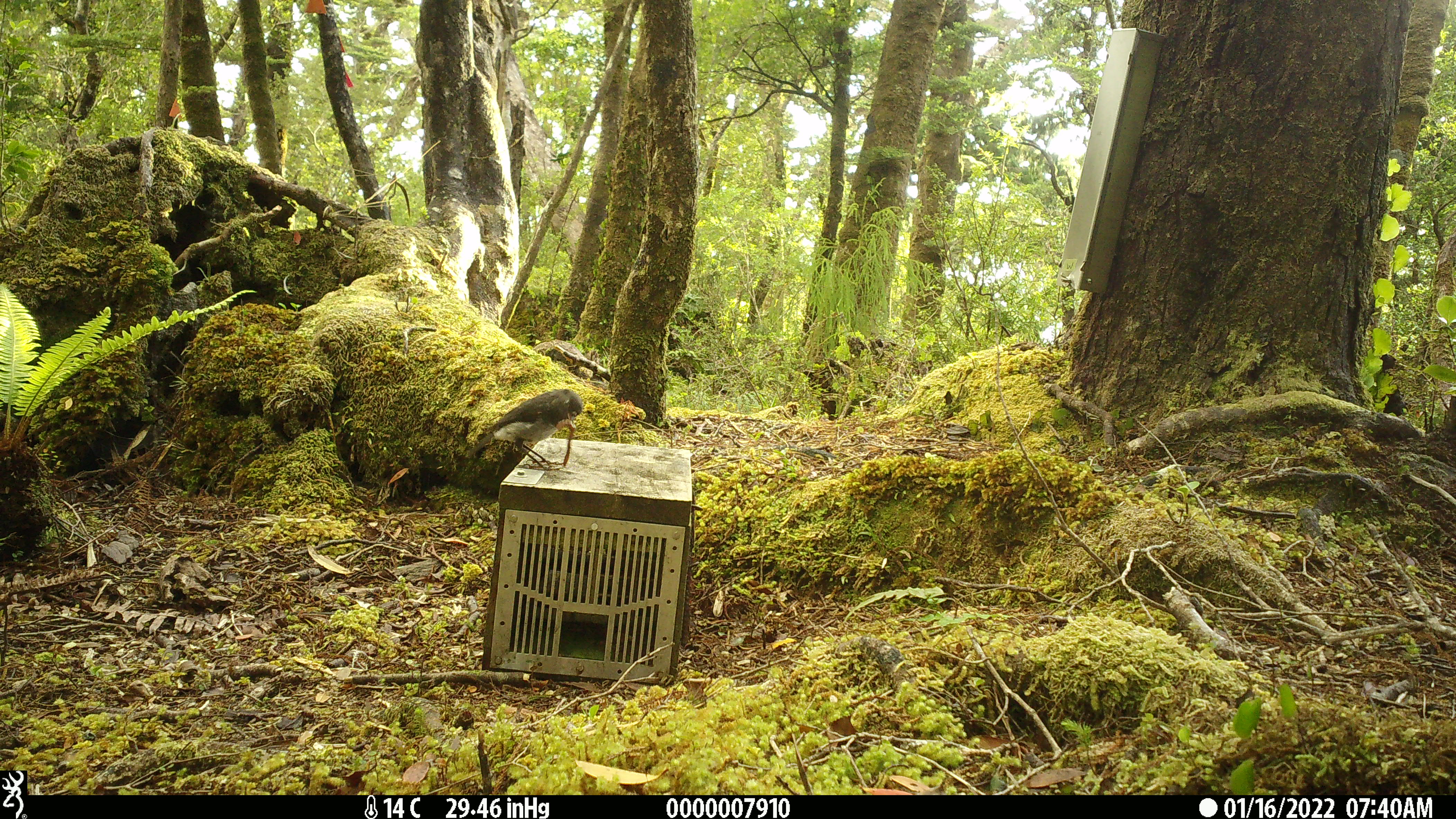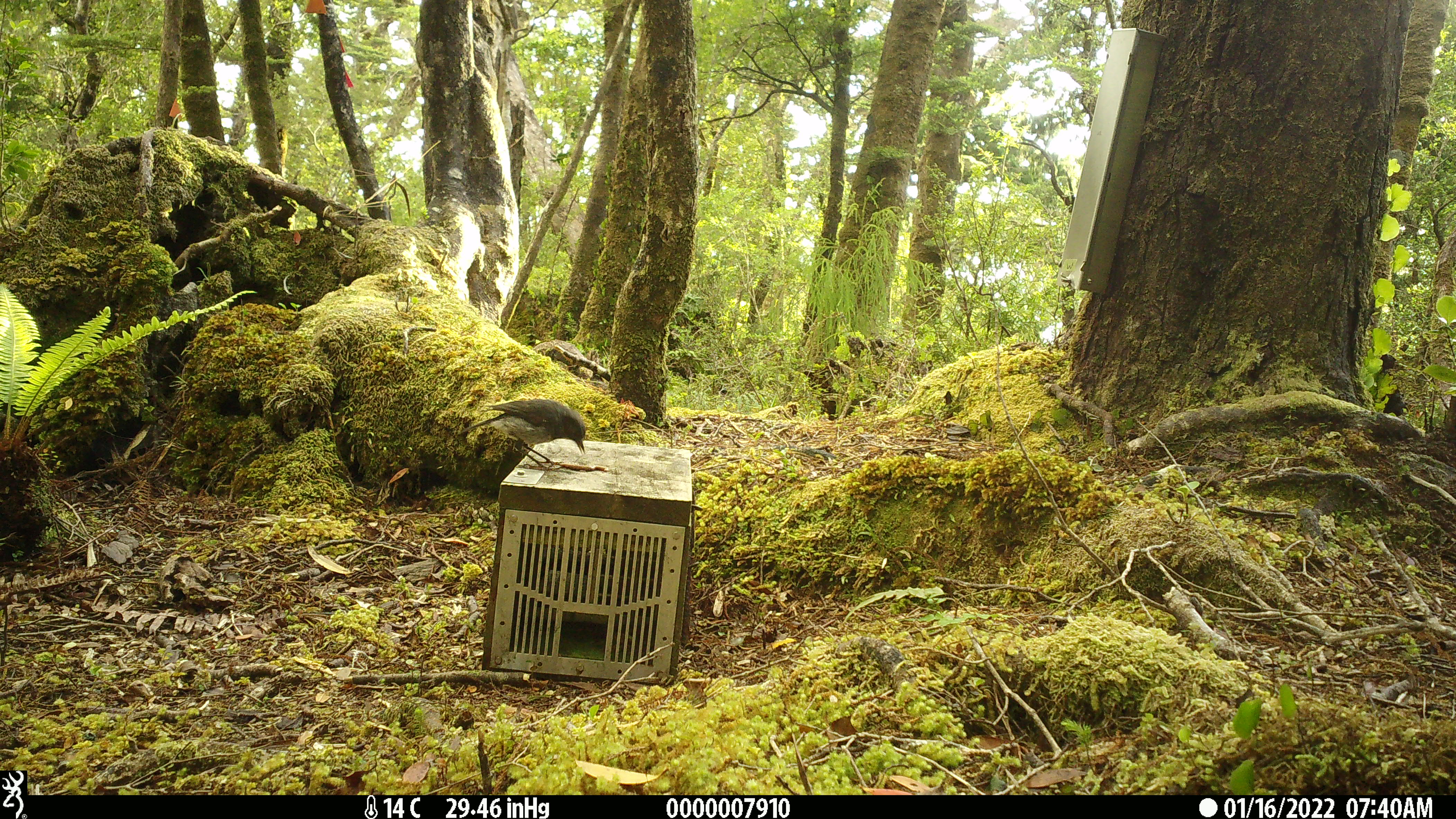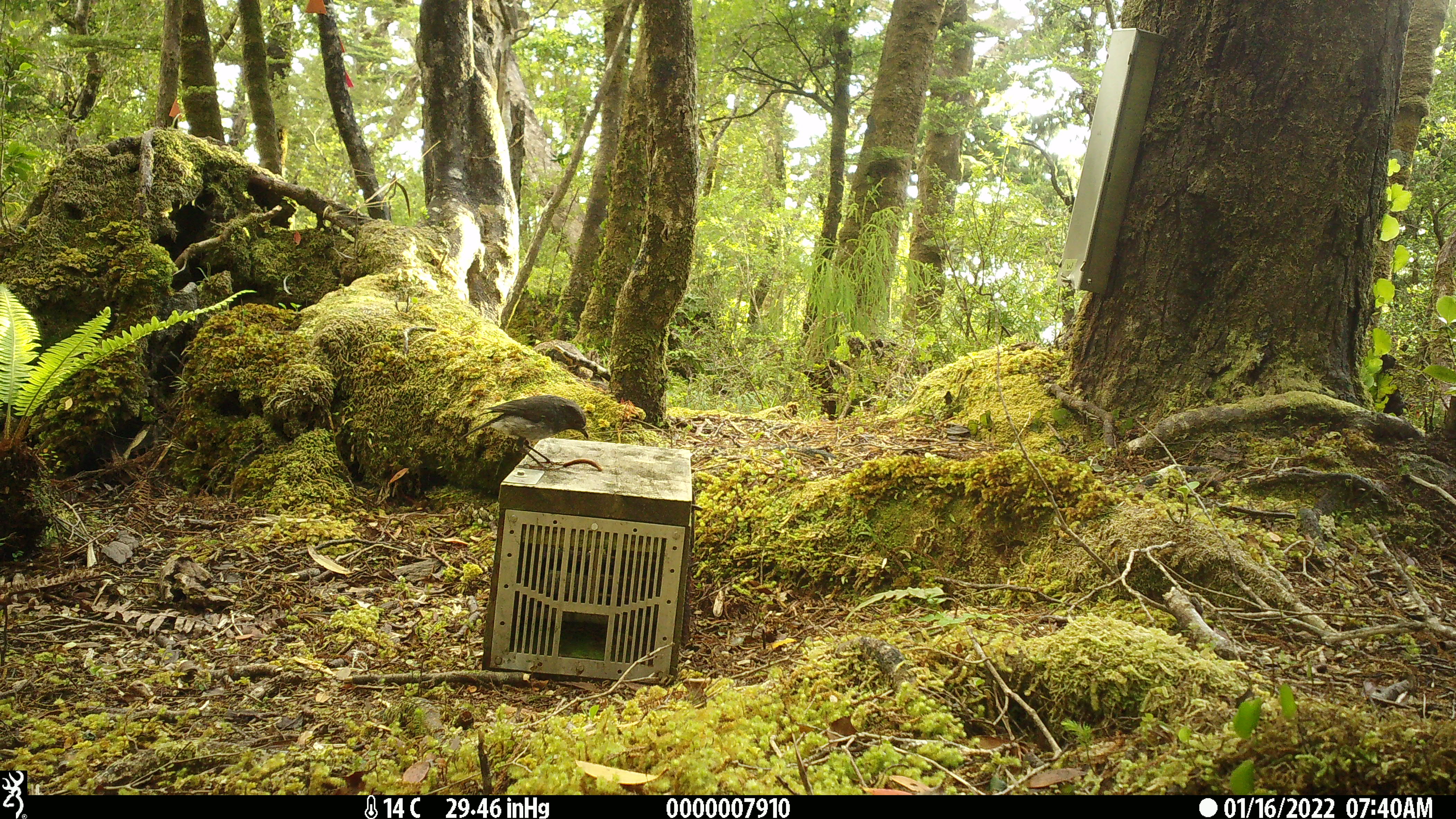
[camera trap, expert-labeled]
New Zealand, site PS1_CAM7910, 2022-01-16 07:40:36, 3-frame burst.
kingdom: Animalia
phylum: Chordata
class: Aves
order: Passeriformes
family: Petroicidae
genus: Petroica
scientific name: Petroica australis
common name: new zealand robin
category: robin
Robin (new zealand robin) (Petroica australis).